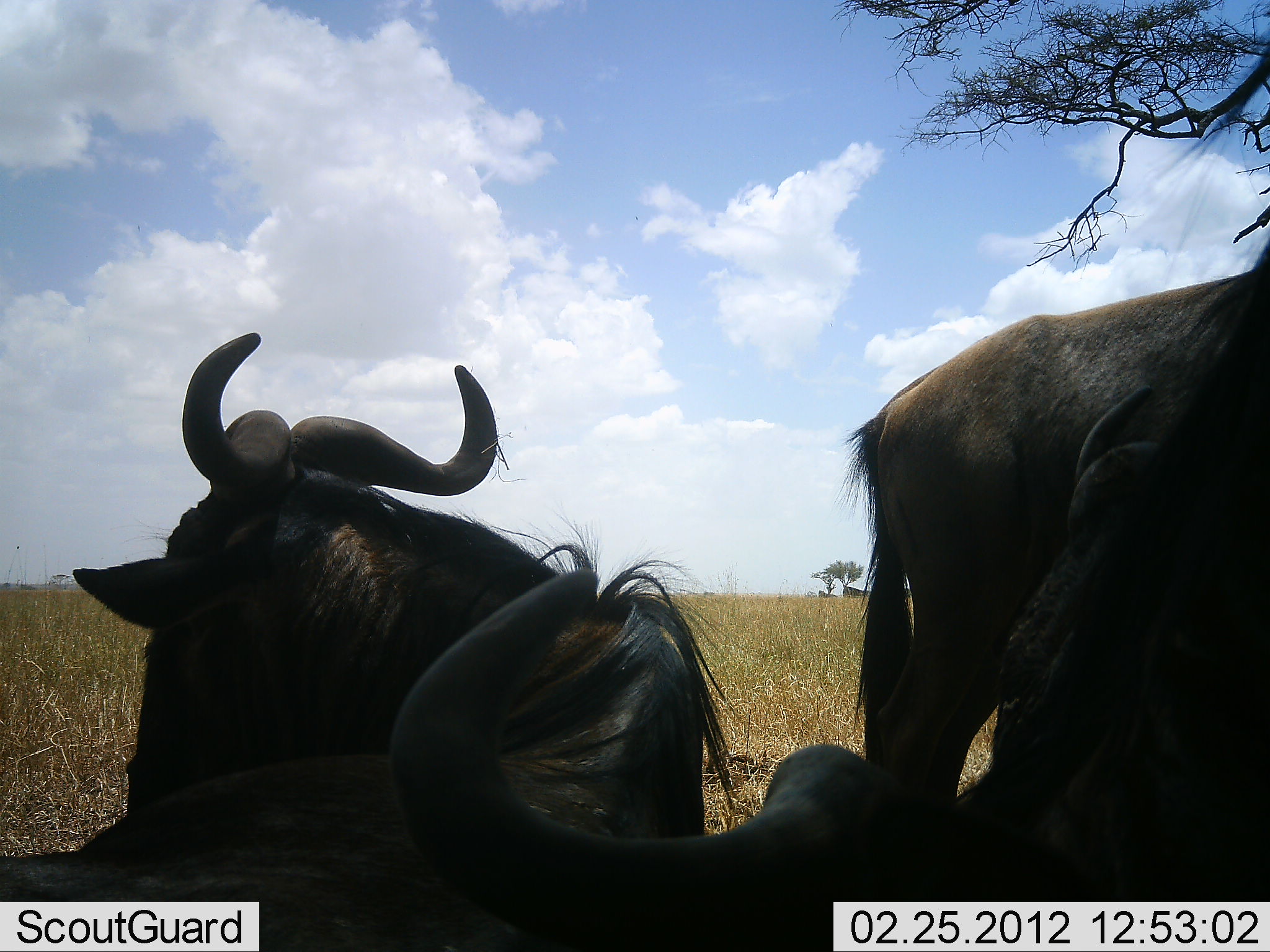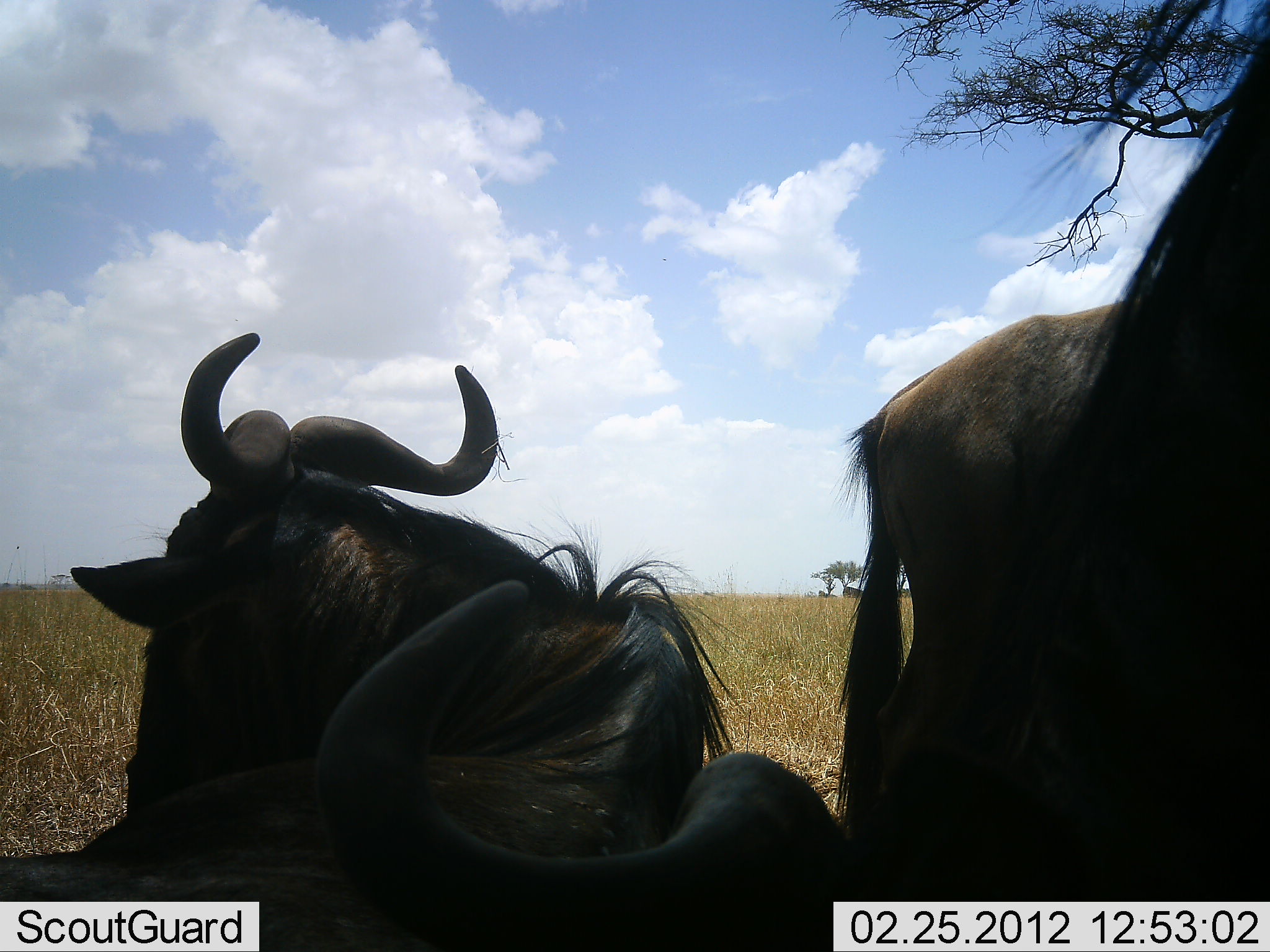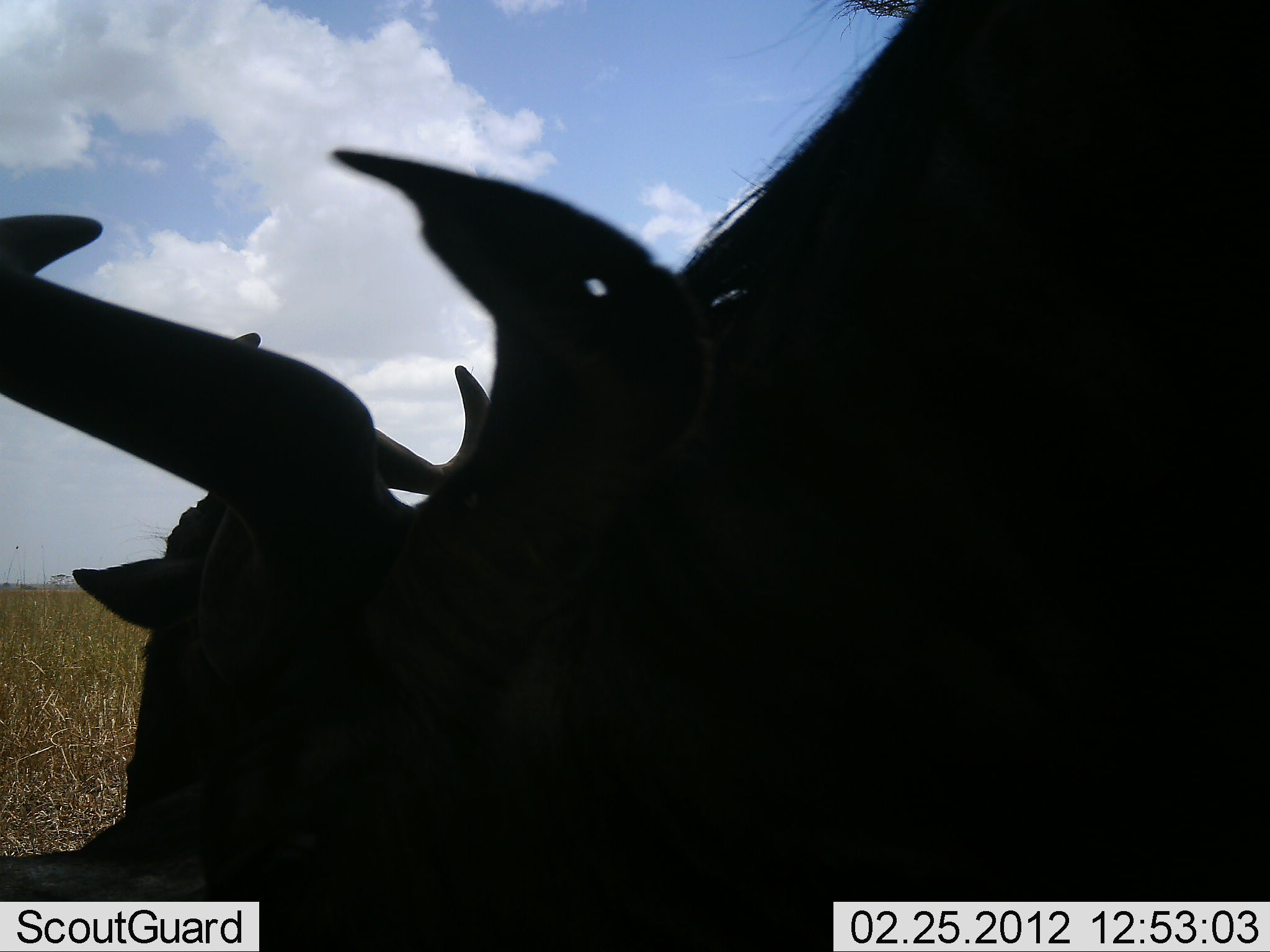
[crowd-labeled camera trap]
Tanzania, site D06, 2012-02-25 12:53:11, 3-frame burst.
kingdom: Animalia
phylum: Chordata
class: Mammalia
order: Artiodactyla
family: Bovidae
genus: Connochaetes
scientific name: Connochaetes taurinus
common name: blue wildebeest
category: wildebeest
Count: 4.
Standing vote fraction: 94%.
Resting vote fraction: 78%.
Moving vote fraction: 0%.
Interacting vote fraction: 17%.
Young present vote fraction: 6%.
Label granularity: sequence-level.